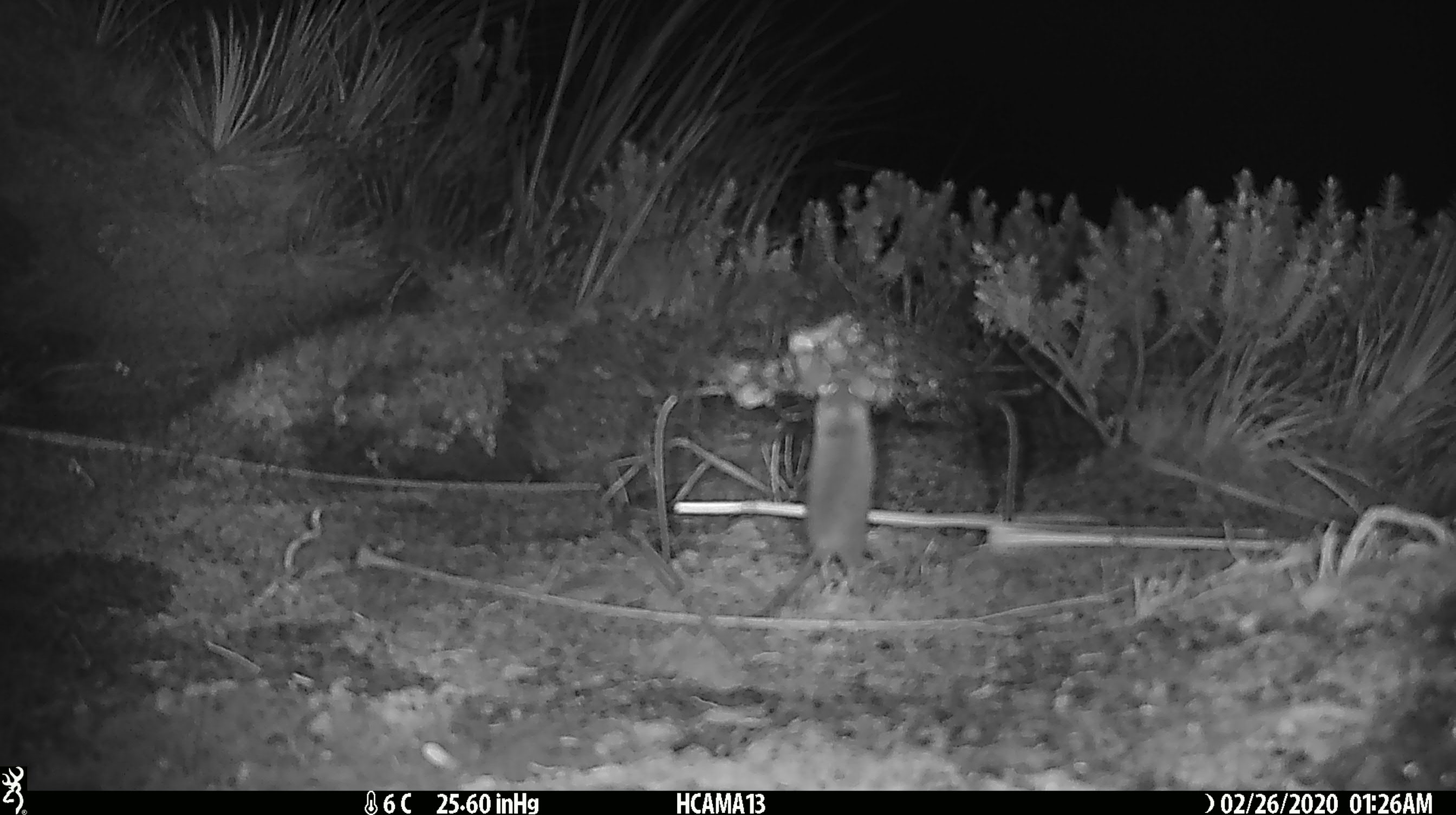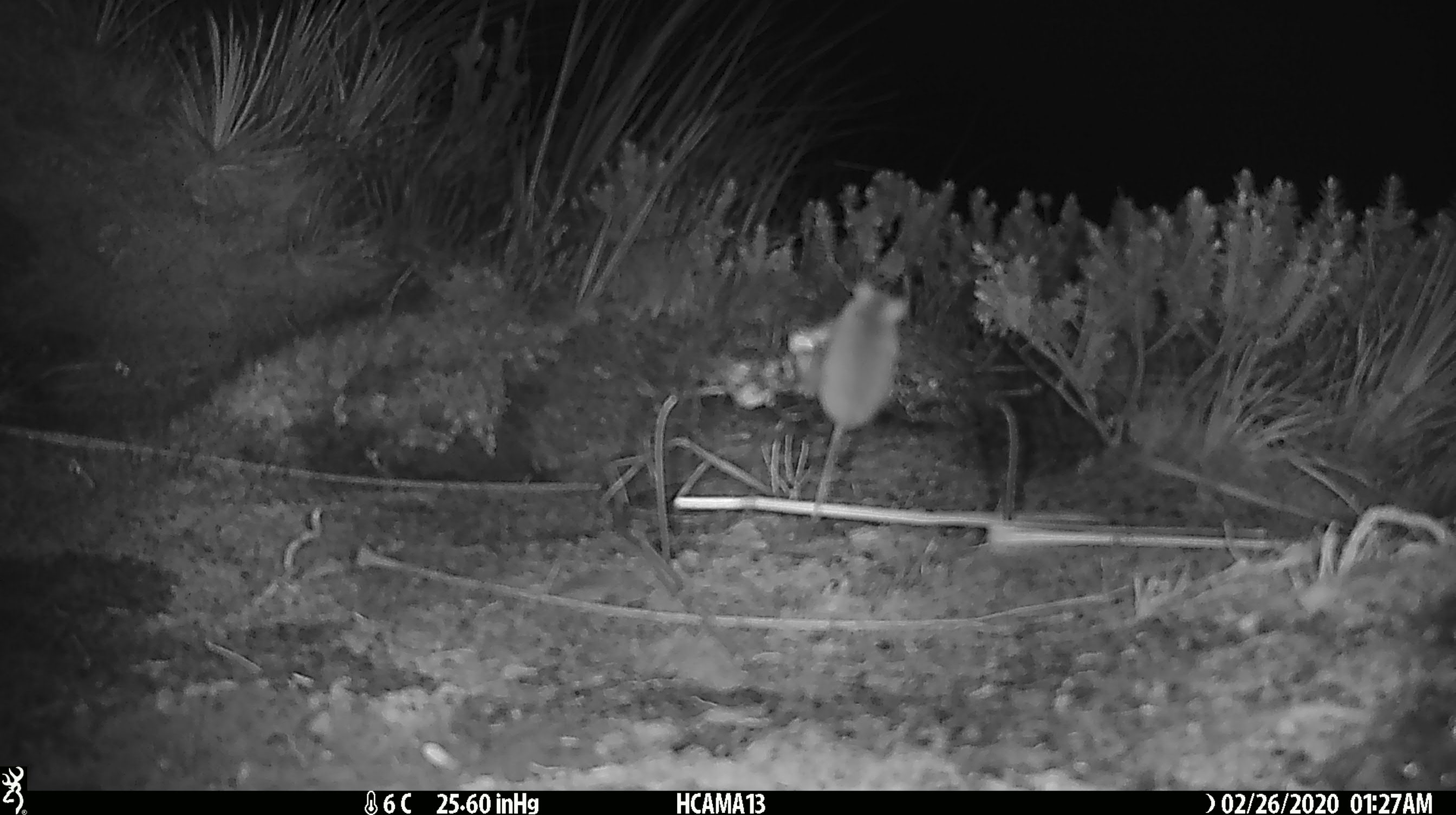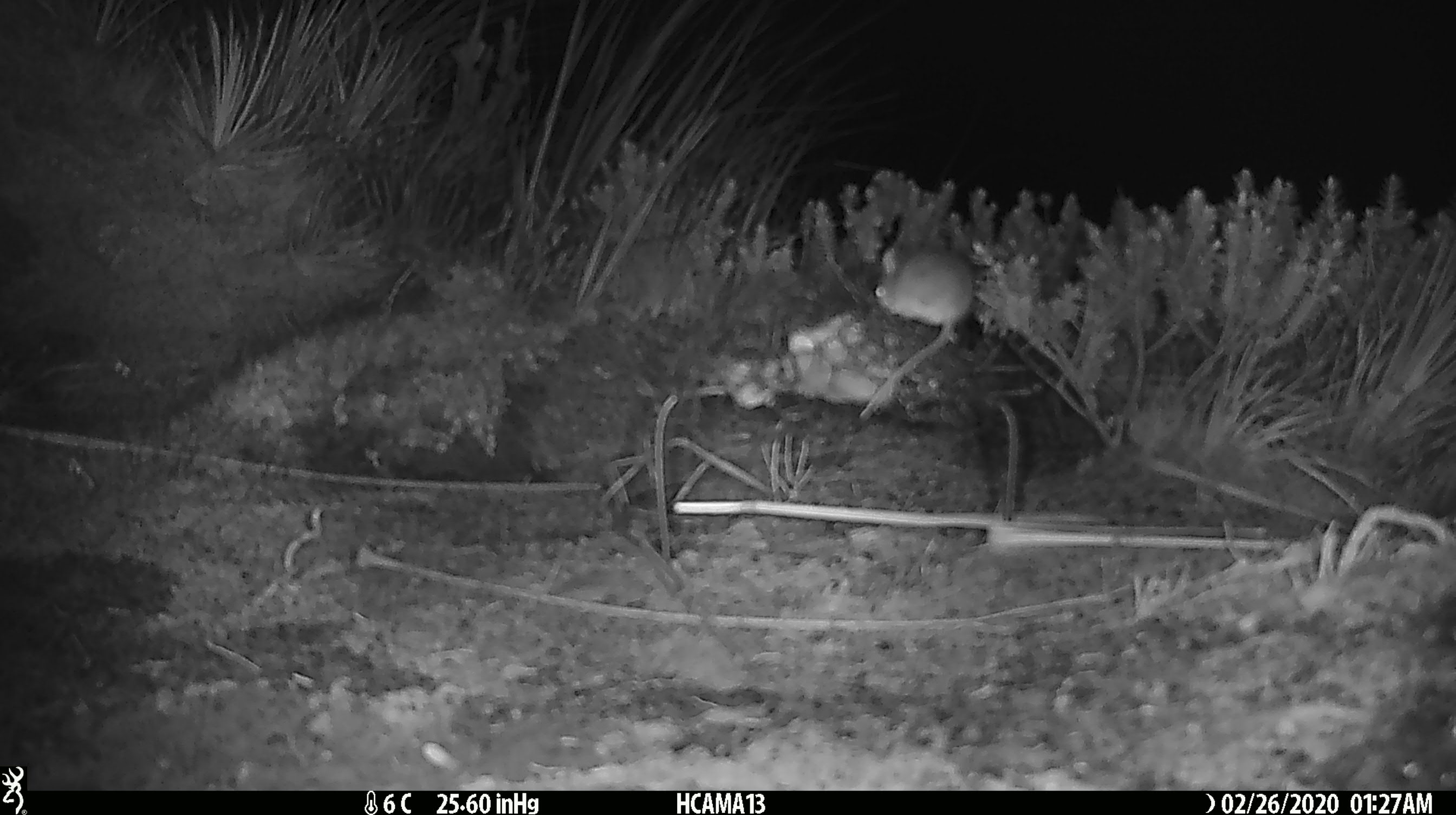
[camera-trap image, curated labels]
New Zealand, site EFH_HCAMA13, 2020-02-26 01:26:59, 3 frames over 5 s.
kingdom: Animalia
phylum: Chordata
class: Mammalia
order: Rodentia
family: Muridae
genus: Mus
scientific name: Mus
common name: mouse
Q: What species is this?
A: Mouse (Mus).